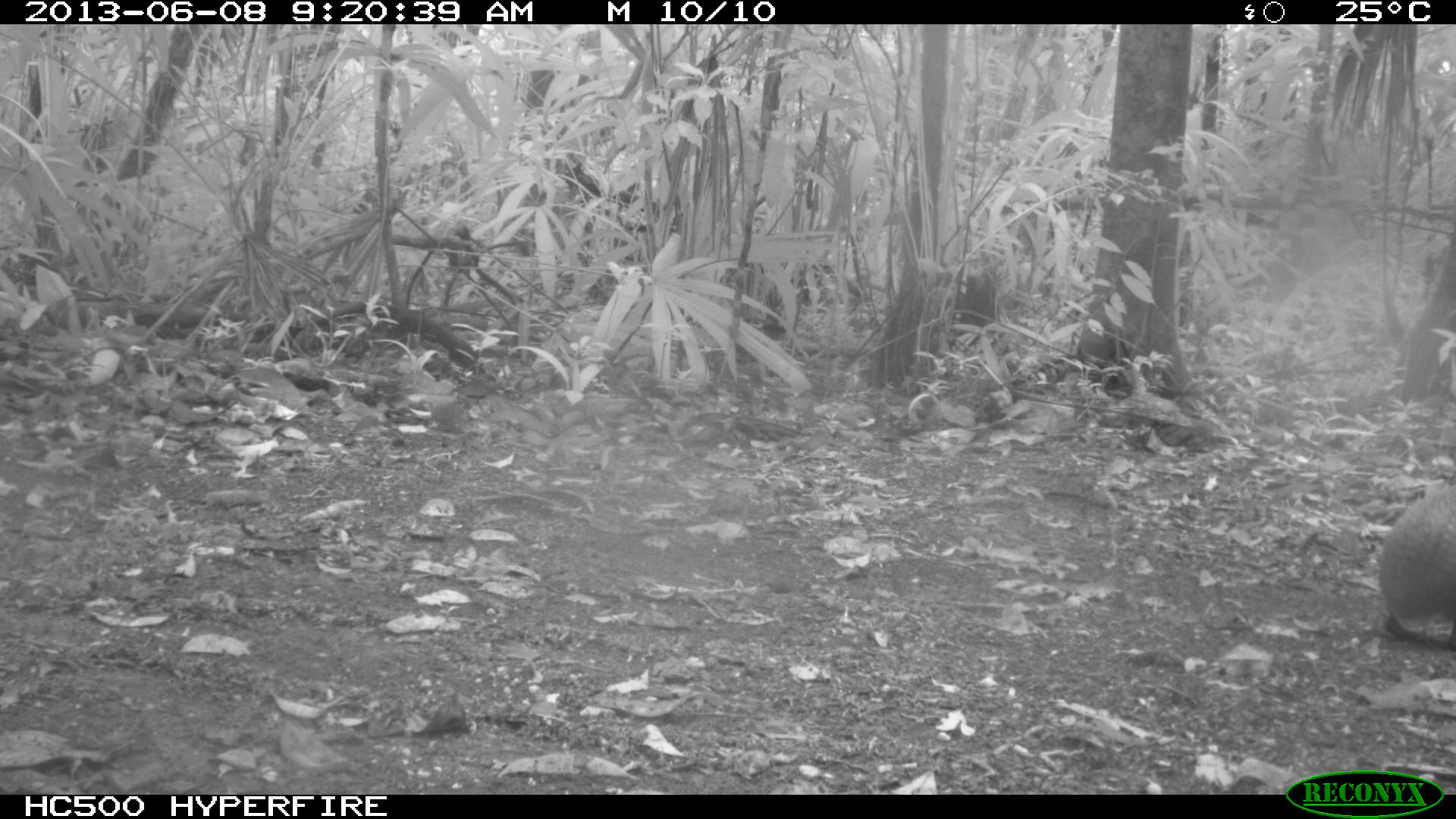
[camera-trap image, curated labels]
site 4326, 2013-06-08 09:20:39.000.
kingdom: Animalia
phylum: Chordata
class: Mammalia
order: Rodentia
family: Dasyproctidae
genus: Dasyprocta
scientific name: Dasyprocta punctata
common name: central american agouti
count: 1